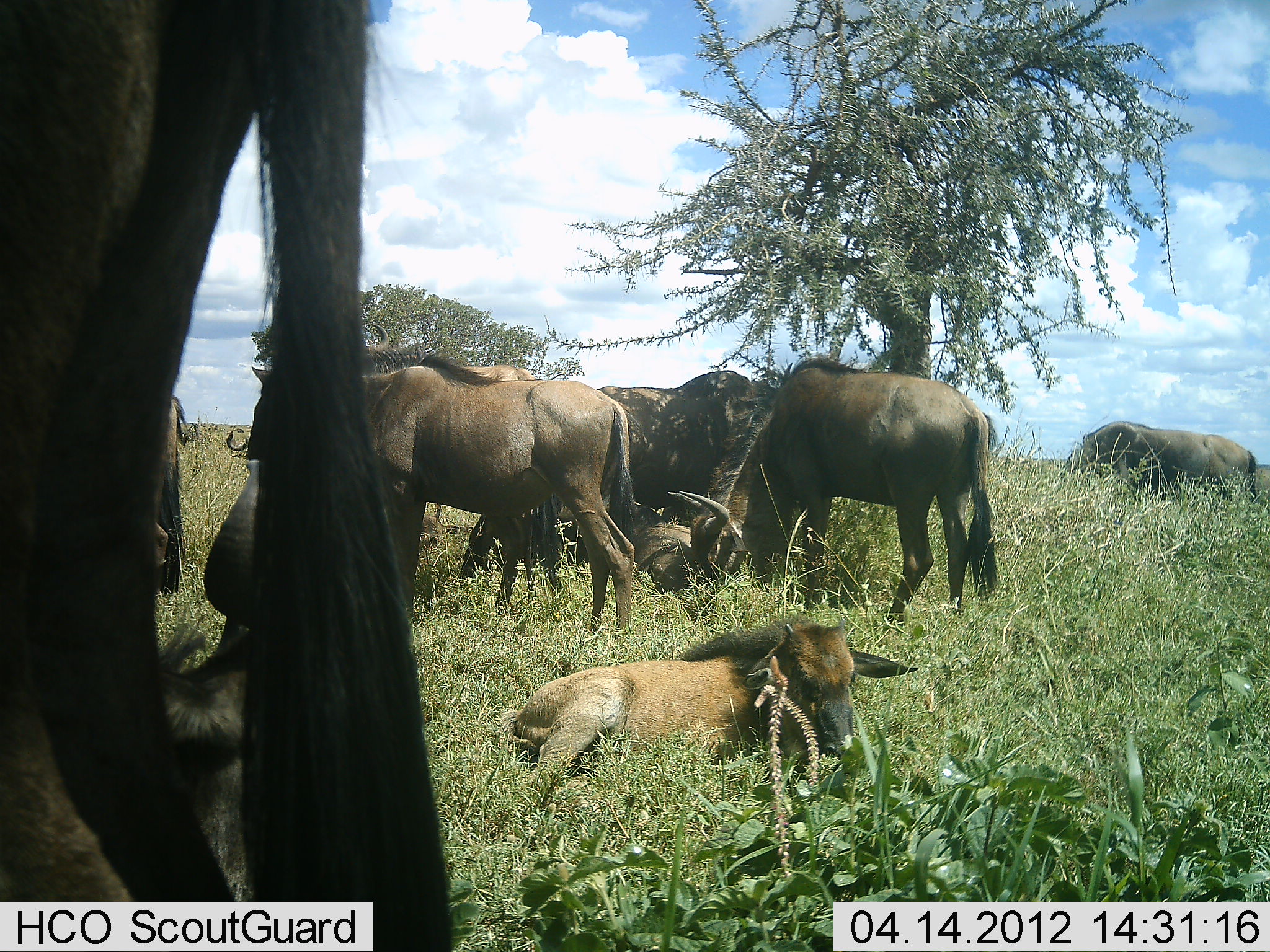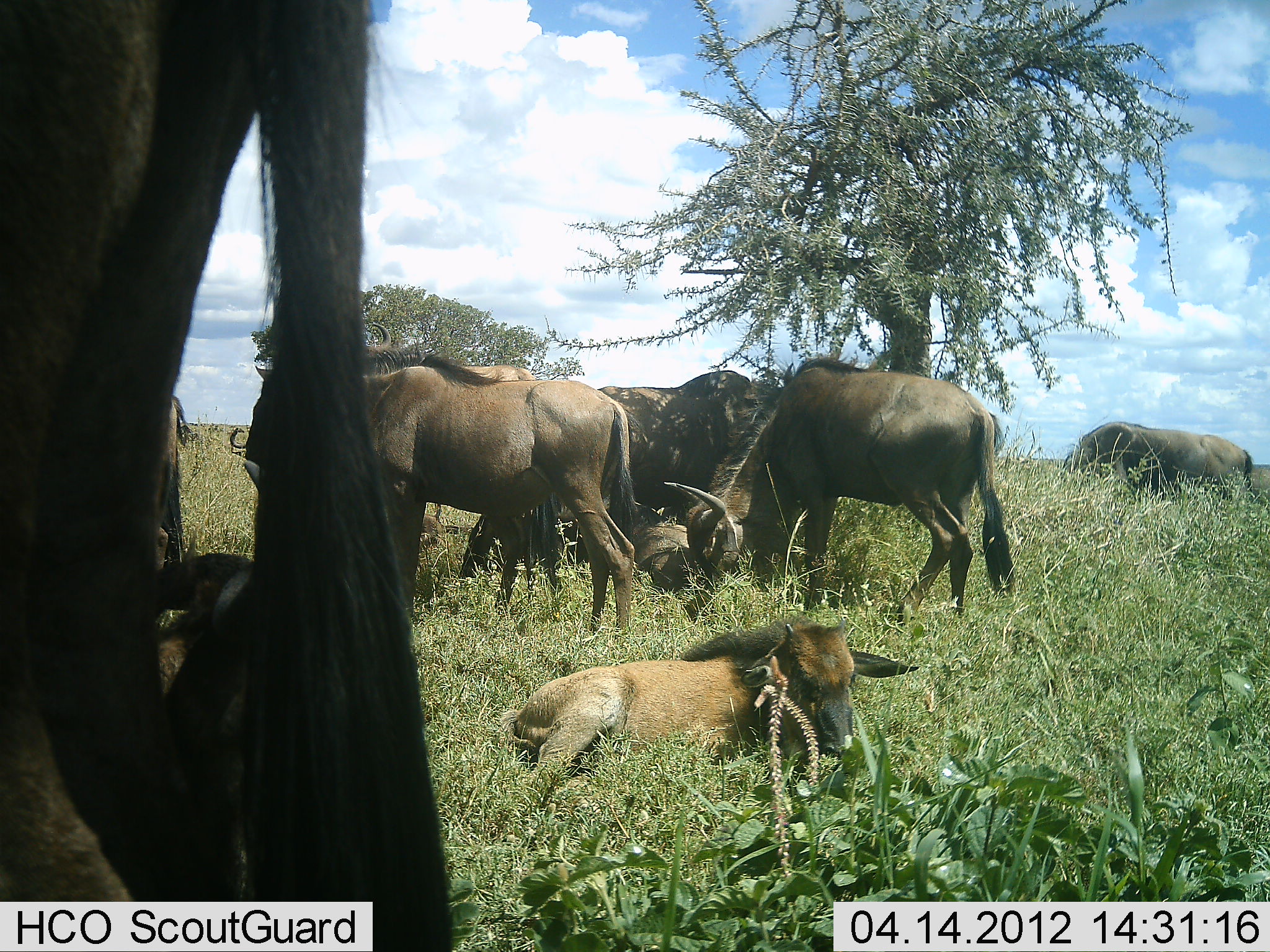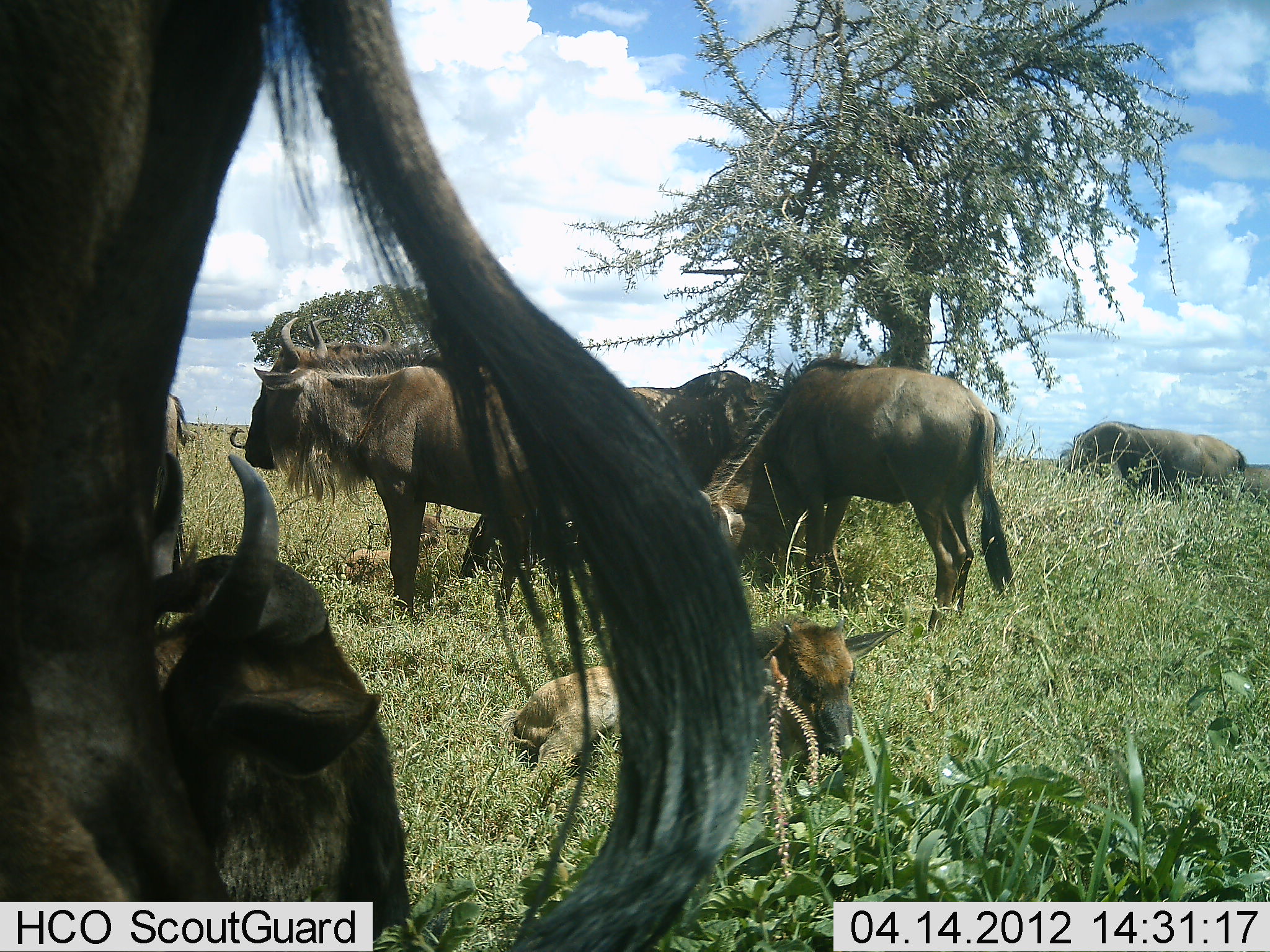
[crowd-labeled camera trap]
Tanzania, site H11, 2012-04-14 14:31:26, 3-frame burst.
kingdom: Animalia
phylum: Chordata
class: Mammalia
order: Artiodactyla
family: Bovidae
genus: Connochaetes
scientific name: Connochaetes taurinus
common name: blue wildebeest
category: wildebeest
Wildebeest (blue wildebeest) (Connochaetes taurinus), count 9. Behavior (volunteer vote fractions): standing 67%, resting 90%, moving 5%, interacting 5%. Young present (vote fraction): 86%. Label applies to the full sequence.